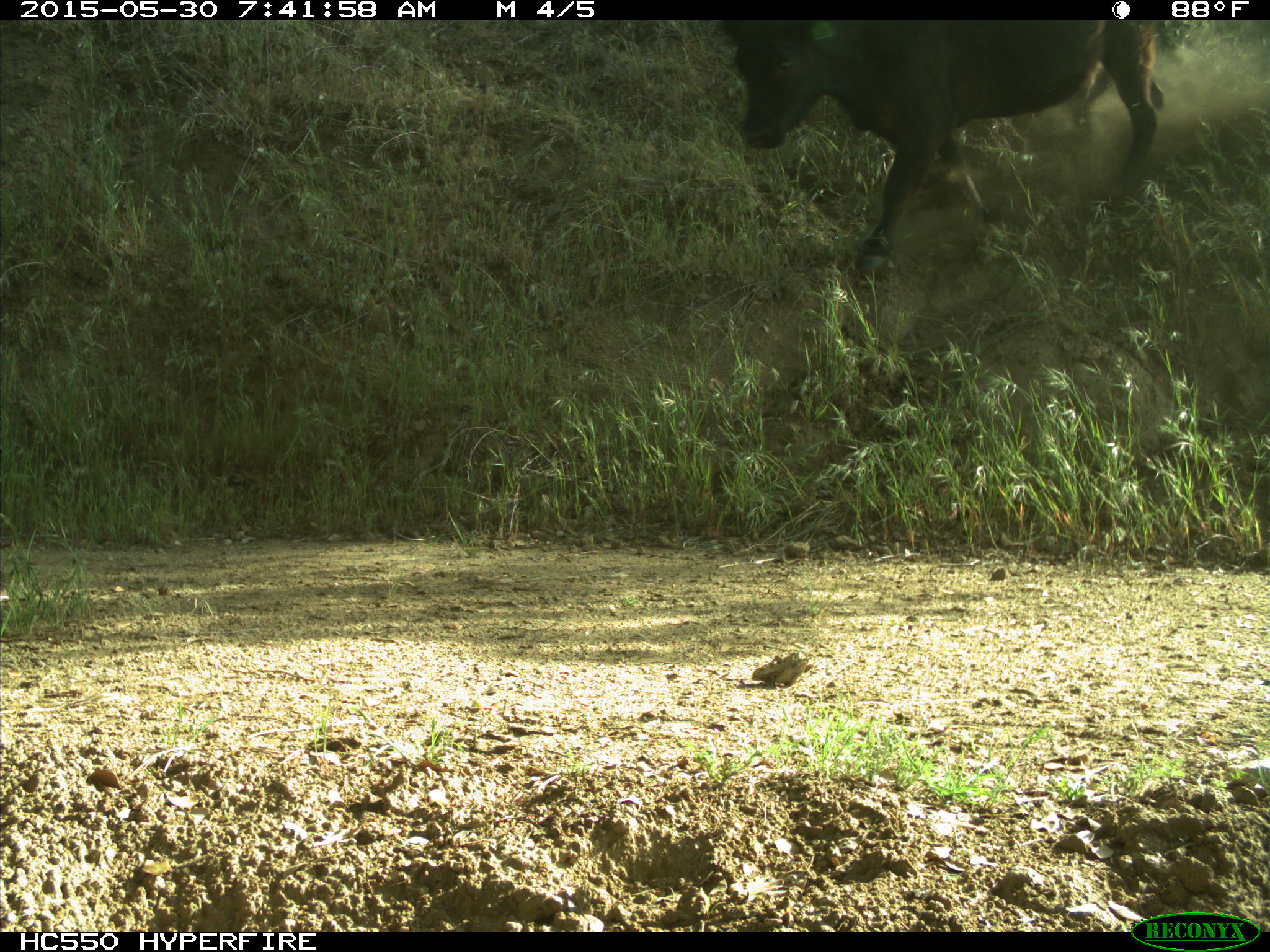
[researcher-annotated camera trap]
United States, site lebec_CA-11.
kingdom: Animalia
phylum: Chordata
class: Mammalia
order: Artiodactyla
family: Bovidae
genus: Bos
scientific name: Bos taurus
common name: domestic cow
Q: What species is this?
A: Bos taurus (domestic cow).